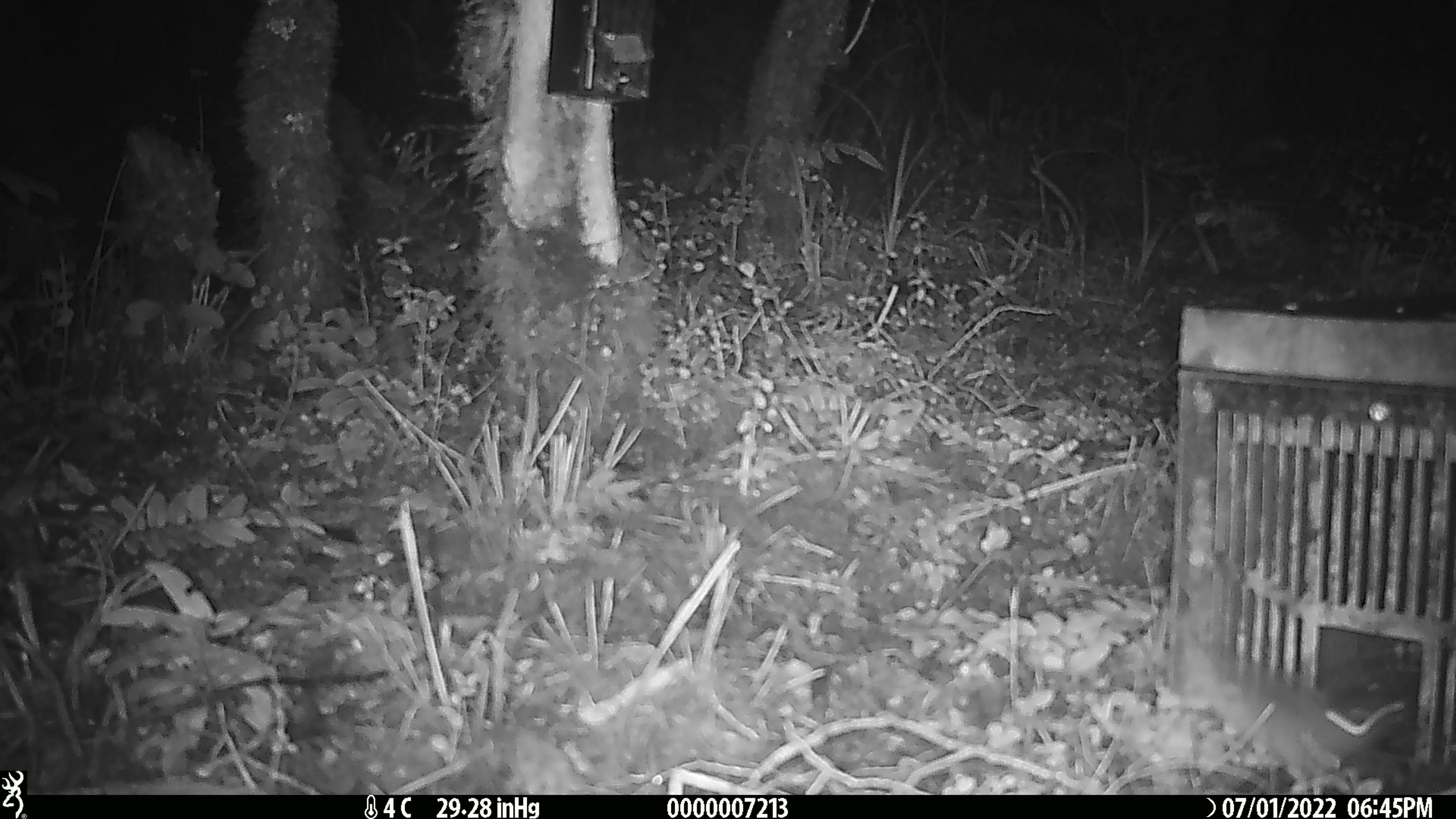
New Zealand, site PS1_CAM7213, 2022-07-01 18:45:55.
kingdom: Animalia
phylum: Chordata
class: Mammalia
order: Rodentia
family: Muridae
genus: Mus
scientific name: Mus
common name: mouse